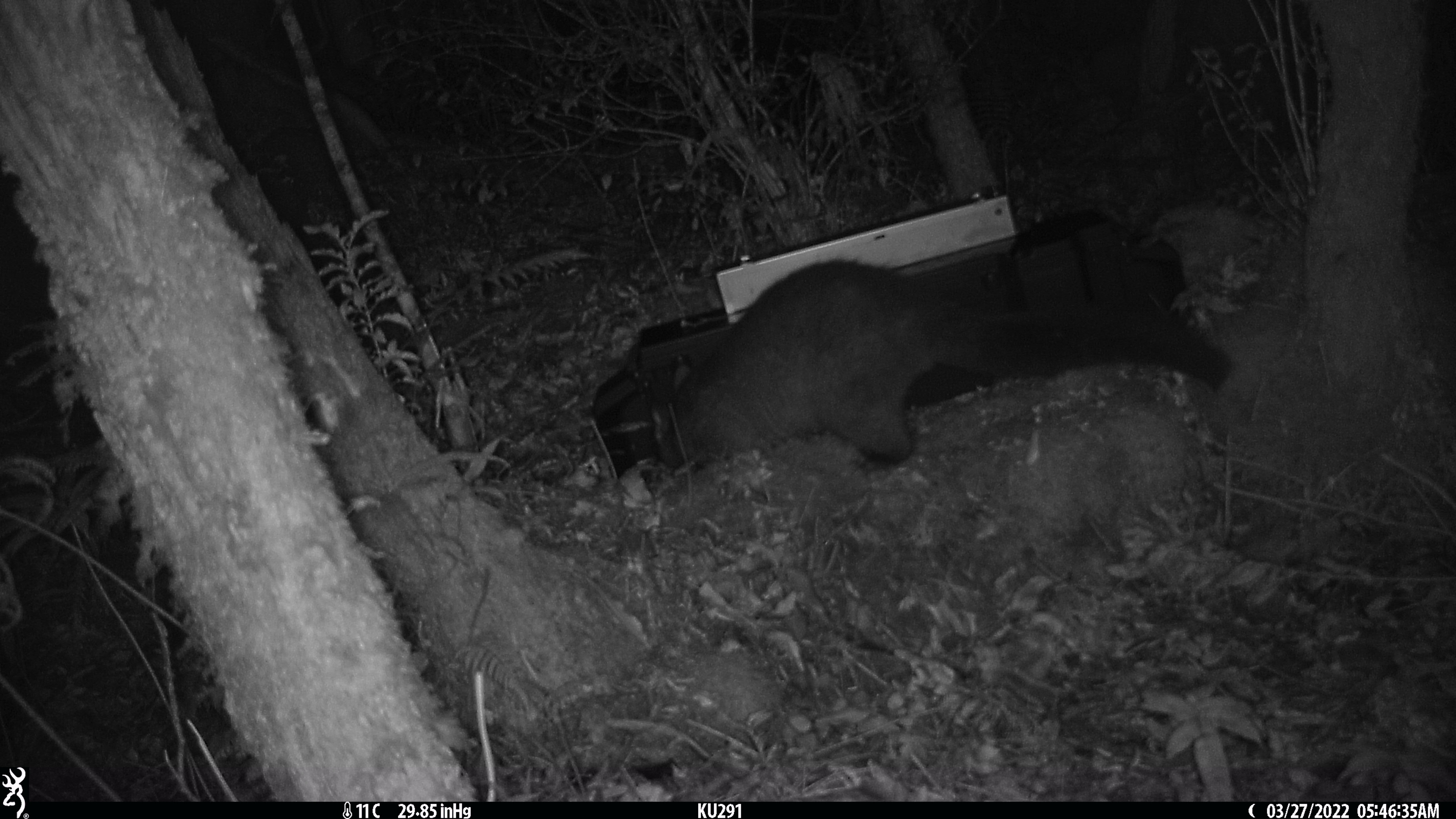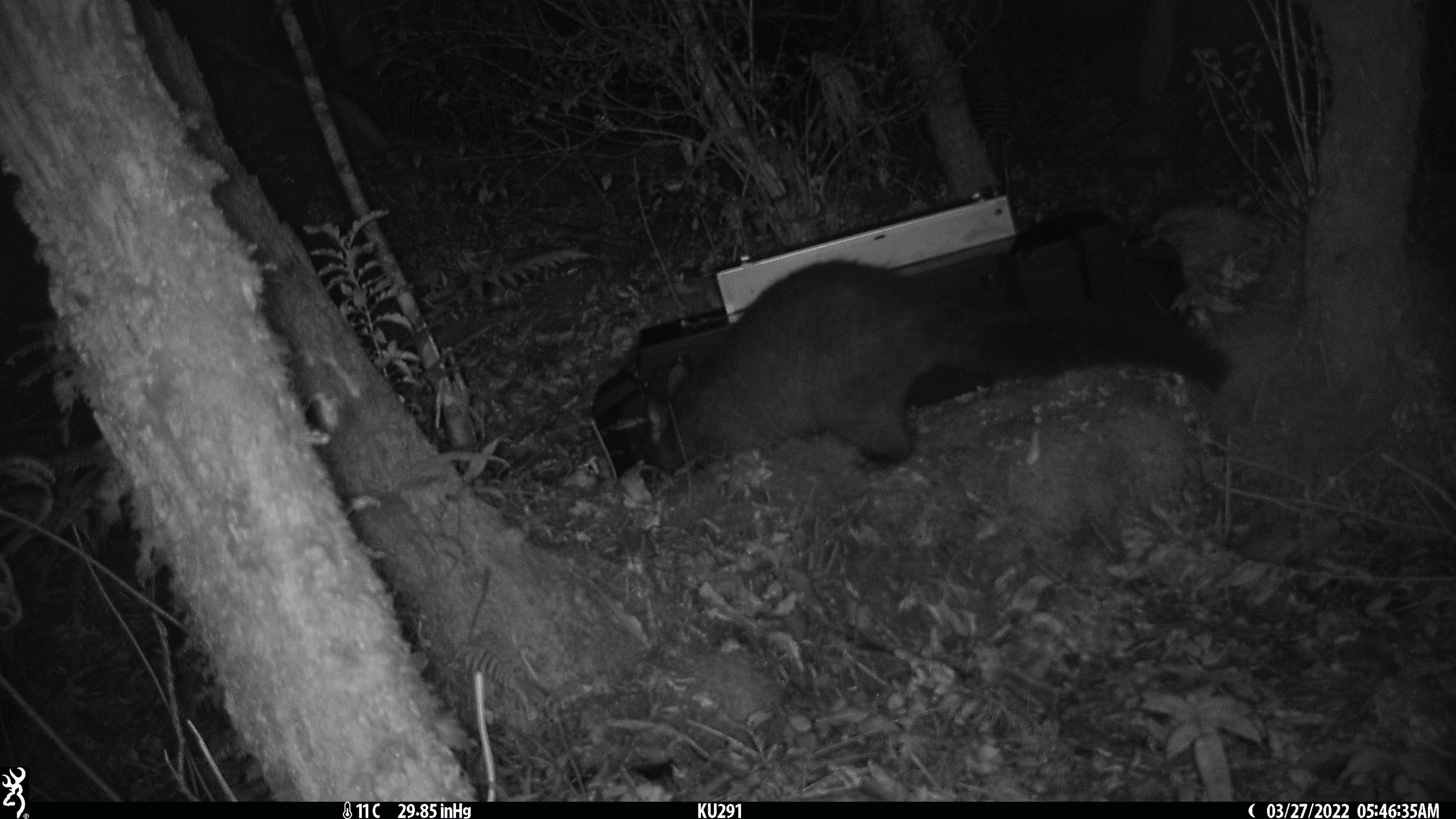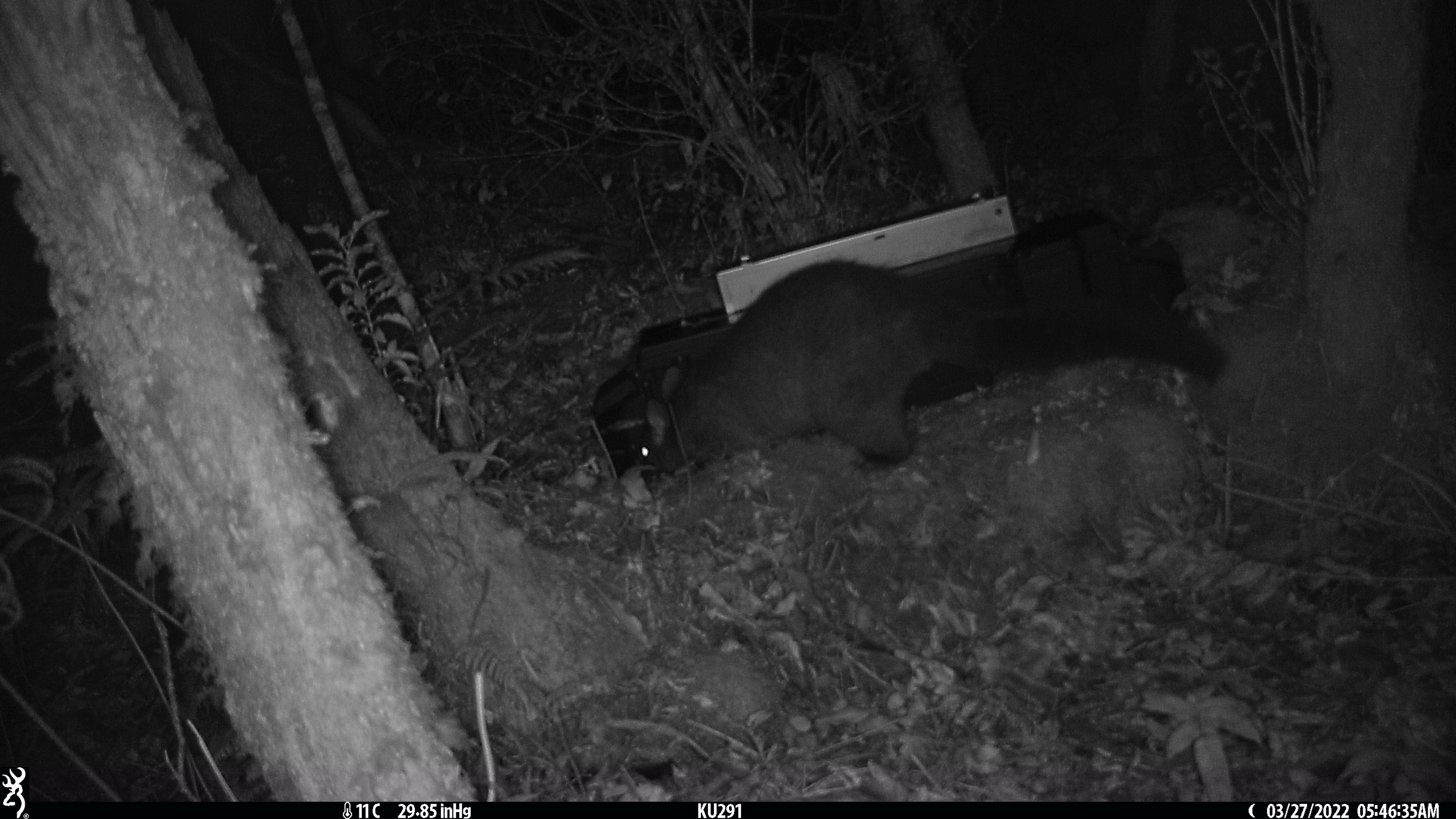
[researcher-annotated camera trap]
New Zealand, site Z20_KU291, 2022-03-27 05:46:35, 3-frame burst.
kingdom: Animalia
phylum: Chordata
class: Mammalia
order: Diprotodontia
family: Phalangeridae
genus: Trichosurus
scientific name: Trichosurus vulpecula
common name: common brushtail possum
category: possum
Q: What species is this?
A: Possum (common brushtail possum) (Trichosurus vulpecula).